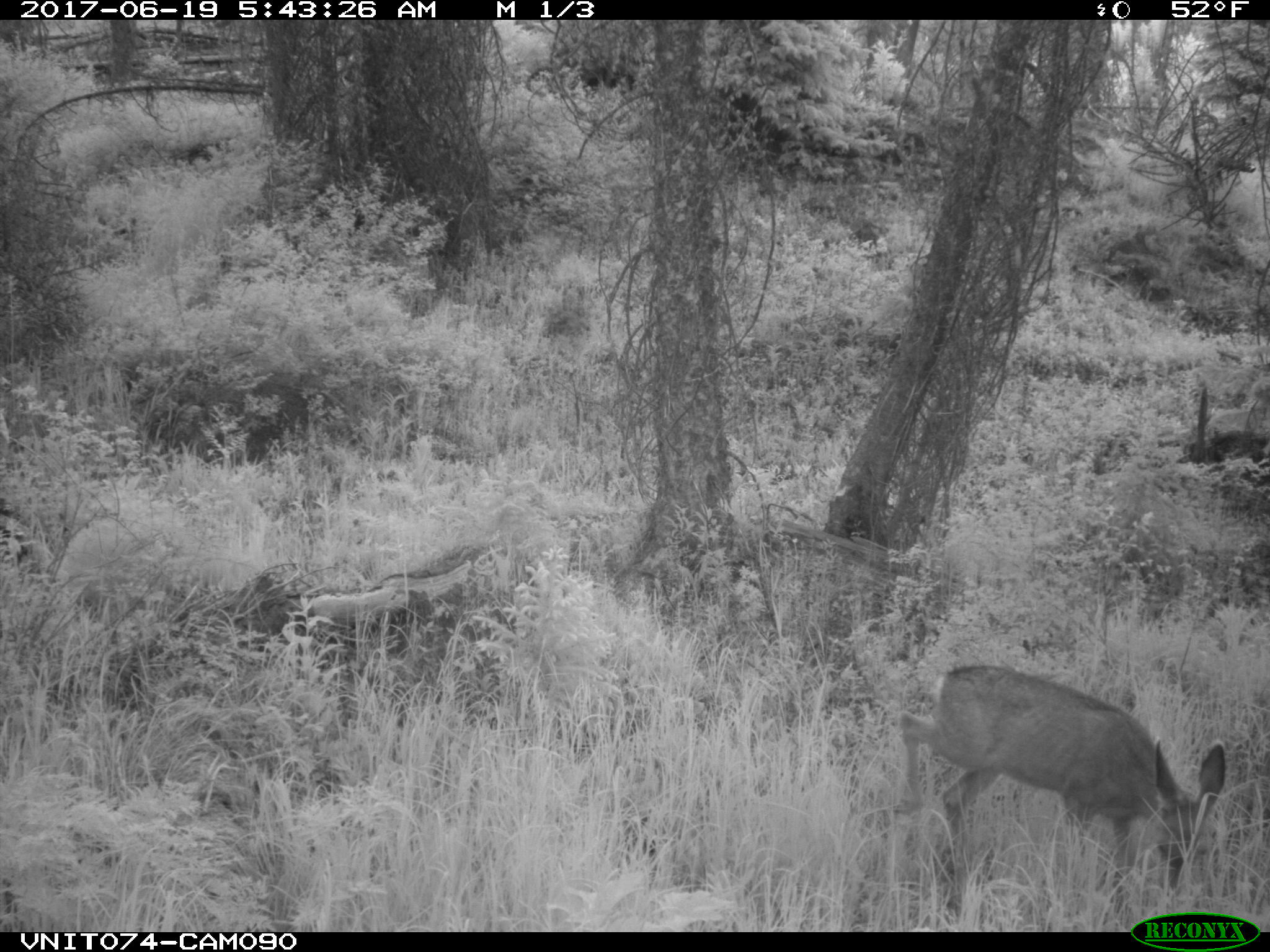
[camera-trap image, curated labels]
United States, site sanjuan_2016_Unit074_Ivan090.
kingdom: Animalia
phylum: Chordata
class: Mammalia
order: Artiodactyla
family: Cervidae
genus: Odocoileus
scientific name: Odocoileus hemionus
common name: mule deer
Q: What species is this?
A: Odocoileus hemionus (mule deer).